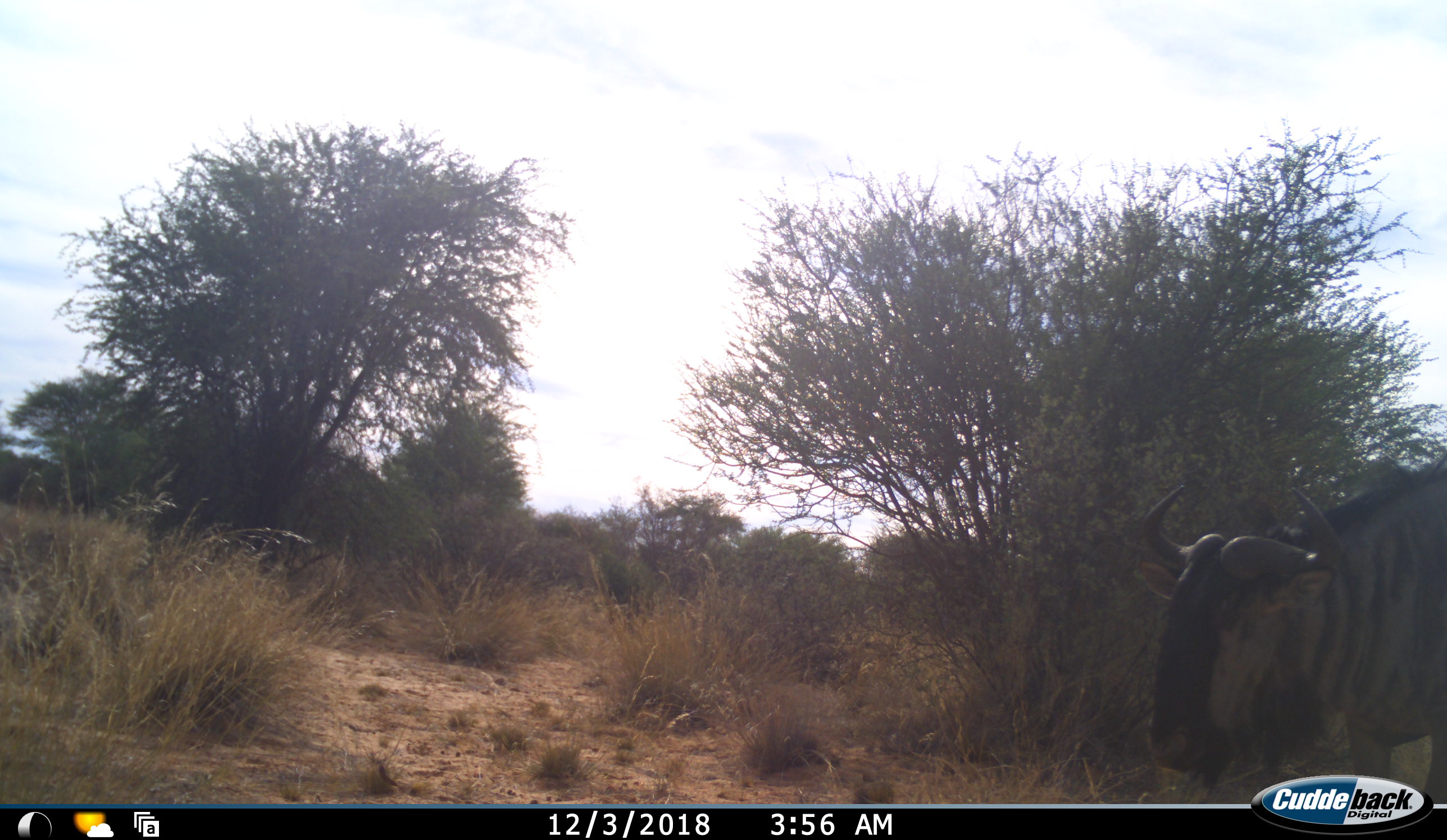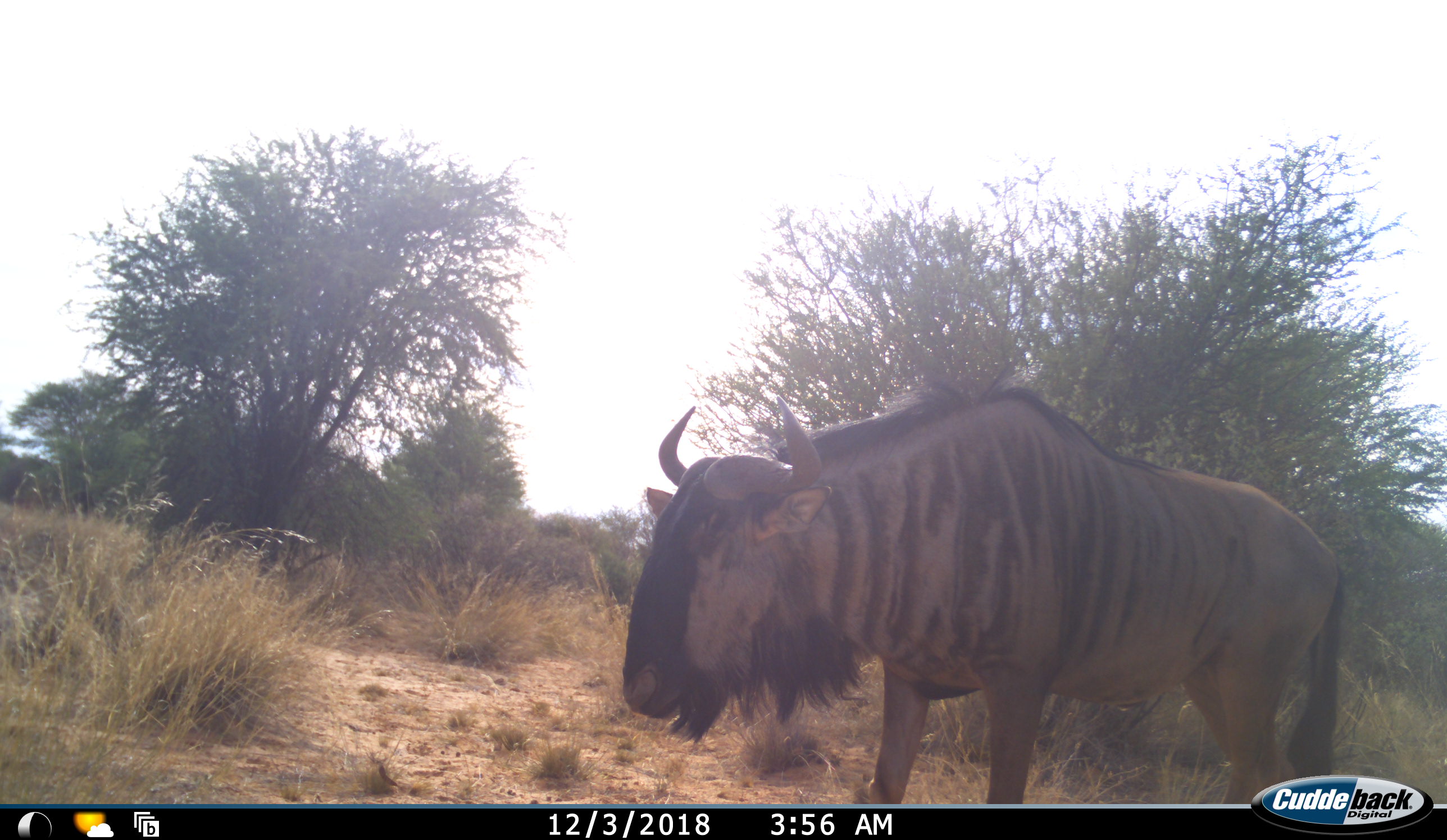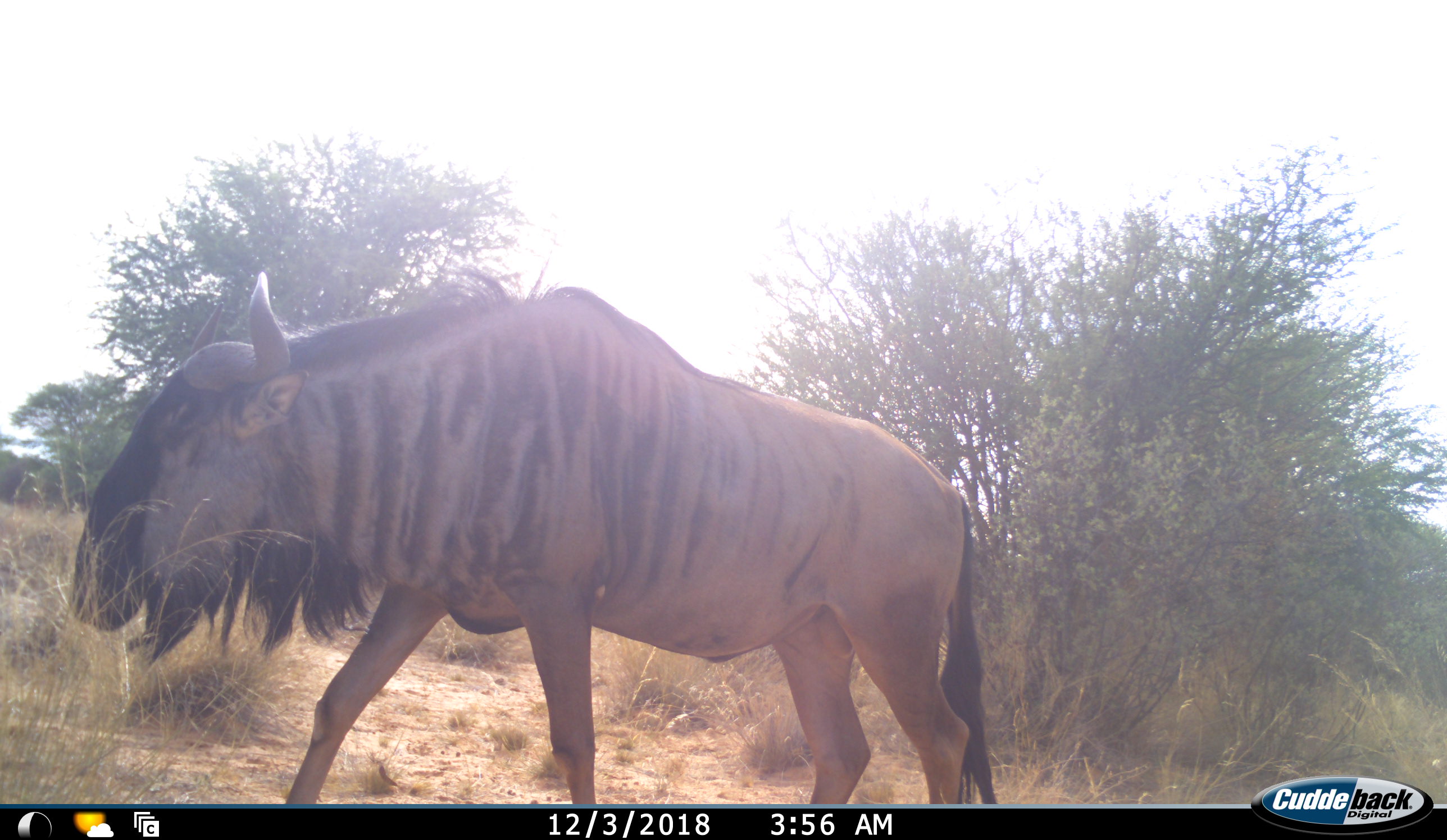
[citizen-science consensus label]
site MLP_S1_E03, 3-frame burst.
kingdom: Animalia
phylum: Chordata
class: Mammalia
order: Artiodactyla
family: Bovidae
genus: Connochaetes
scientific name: Connochaetes taurinus taurinus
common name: blue wildebeest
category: wildebeestblue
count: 1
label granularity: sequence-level